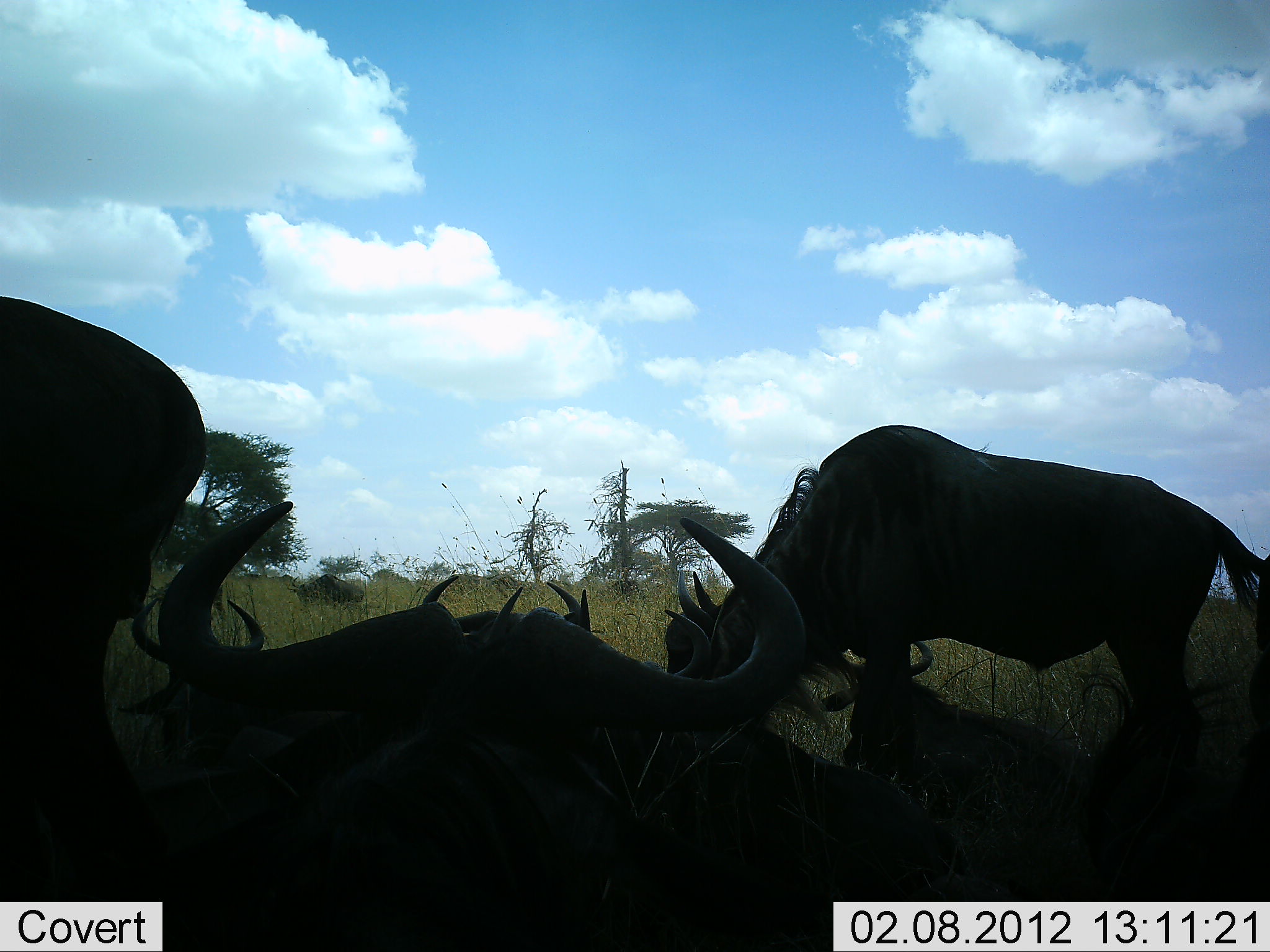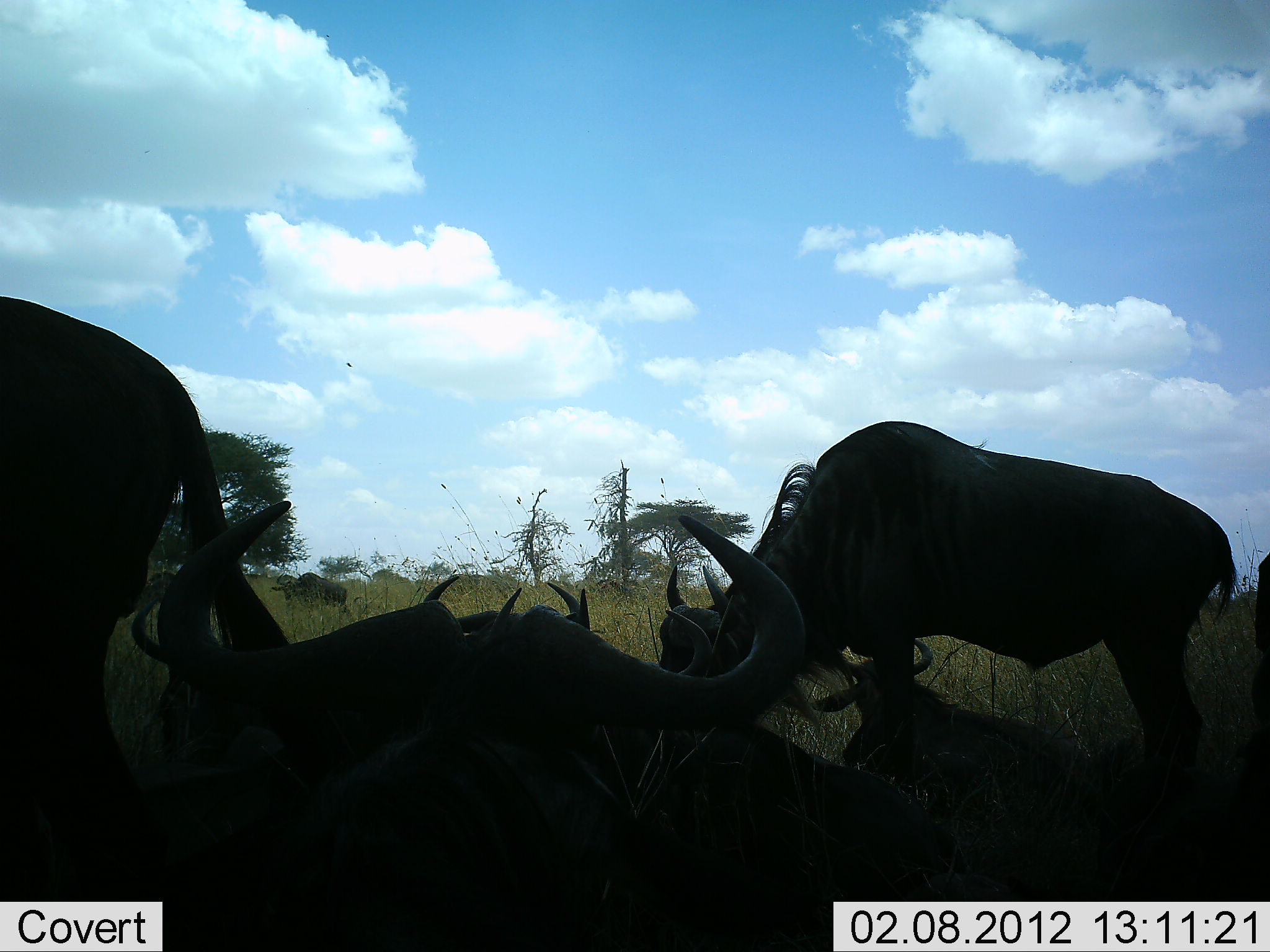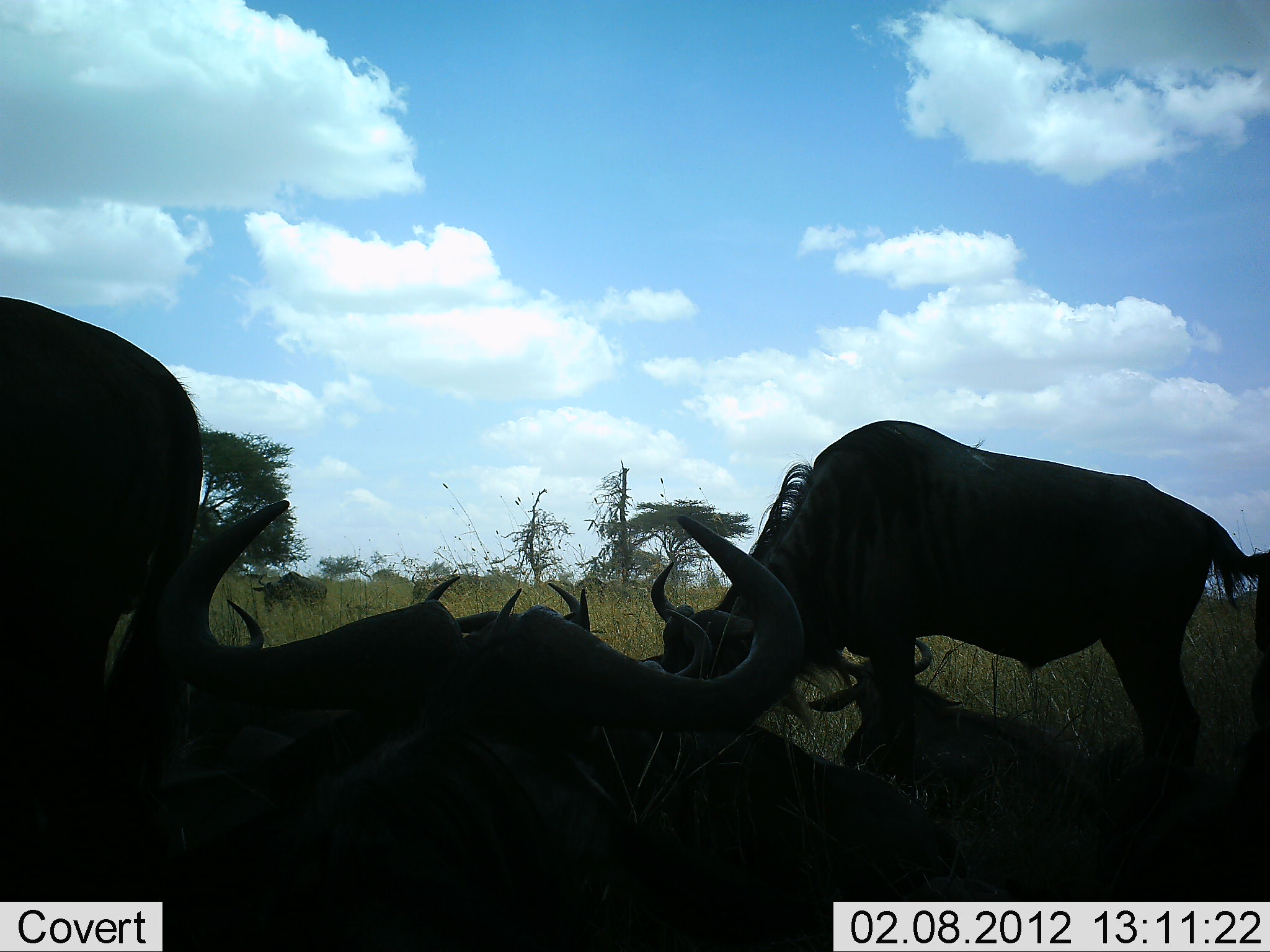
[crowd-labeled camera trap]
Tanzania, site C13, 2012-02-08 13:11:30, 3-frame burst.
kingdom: Animalia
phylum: Chordata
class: Mammalia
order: Artiodactyla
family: Bovidae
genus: Connochaetes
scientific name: Connochaetes taurinus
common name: blue wildebeest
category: wildebeest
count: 9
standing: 61%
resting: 94%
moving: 22%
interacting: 0%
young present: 11%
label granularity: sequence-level